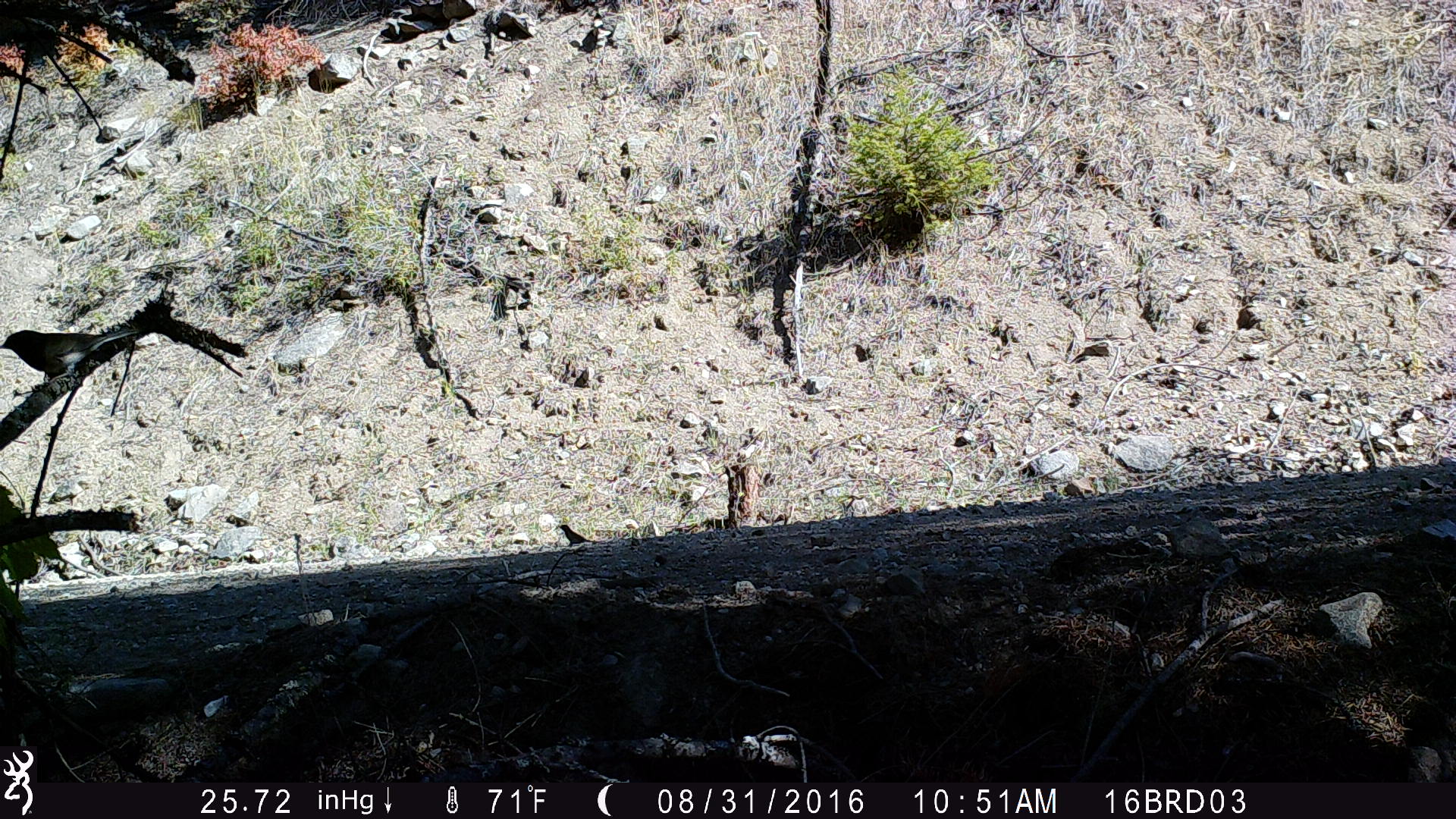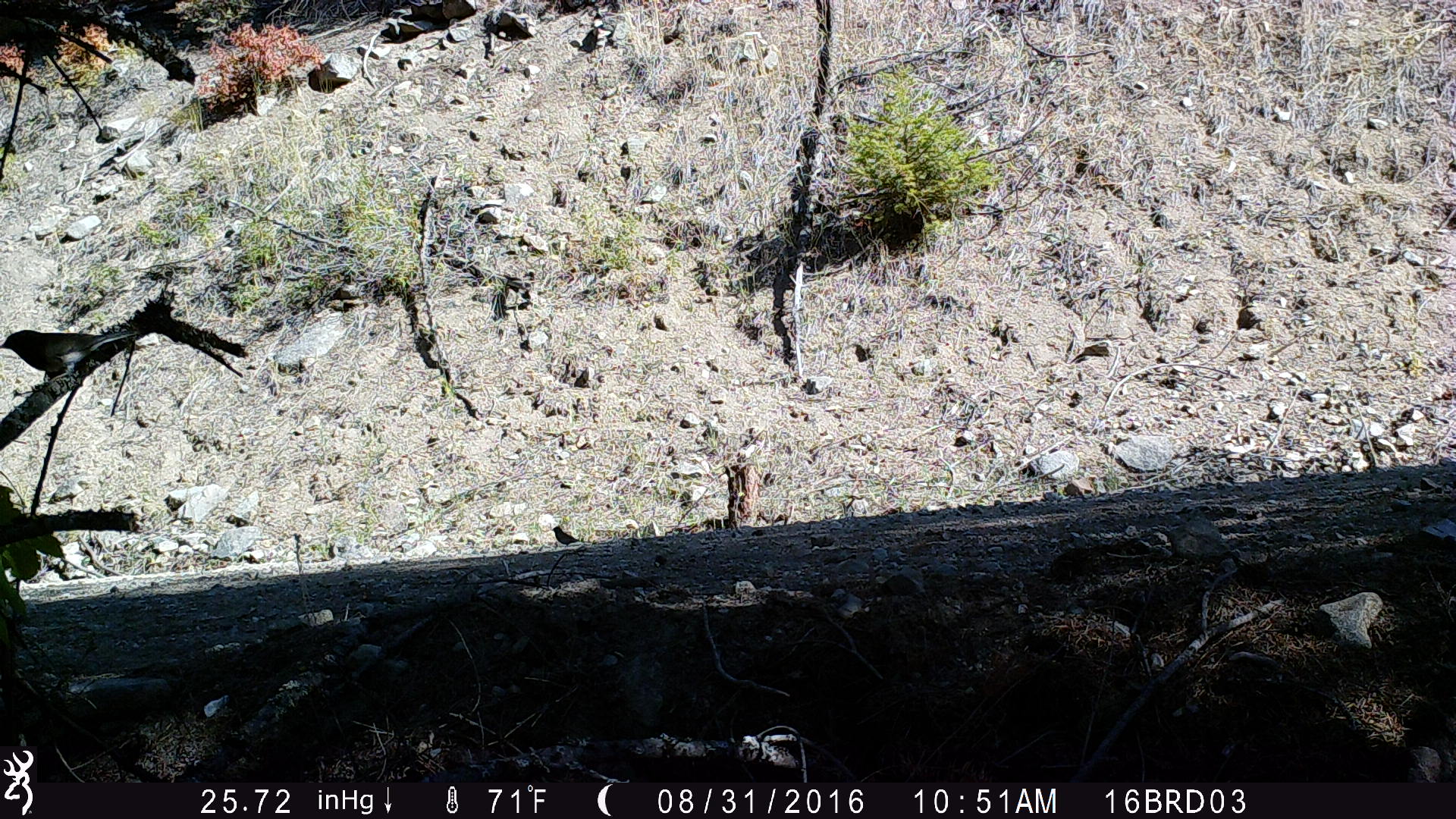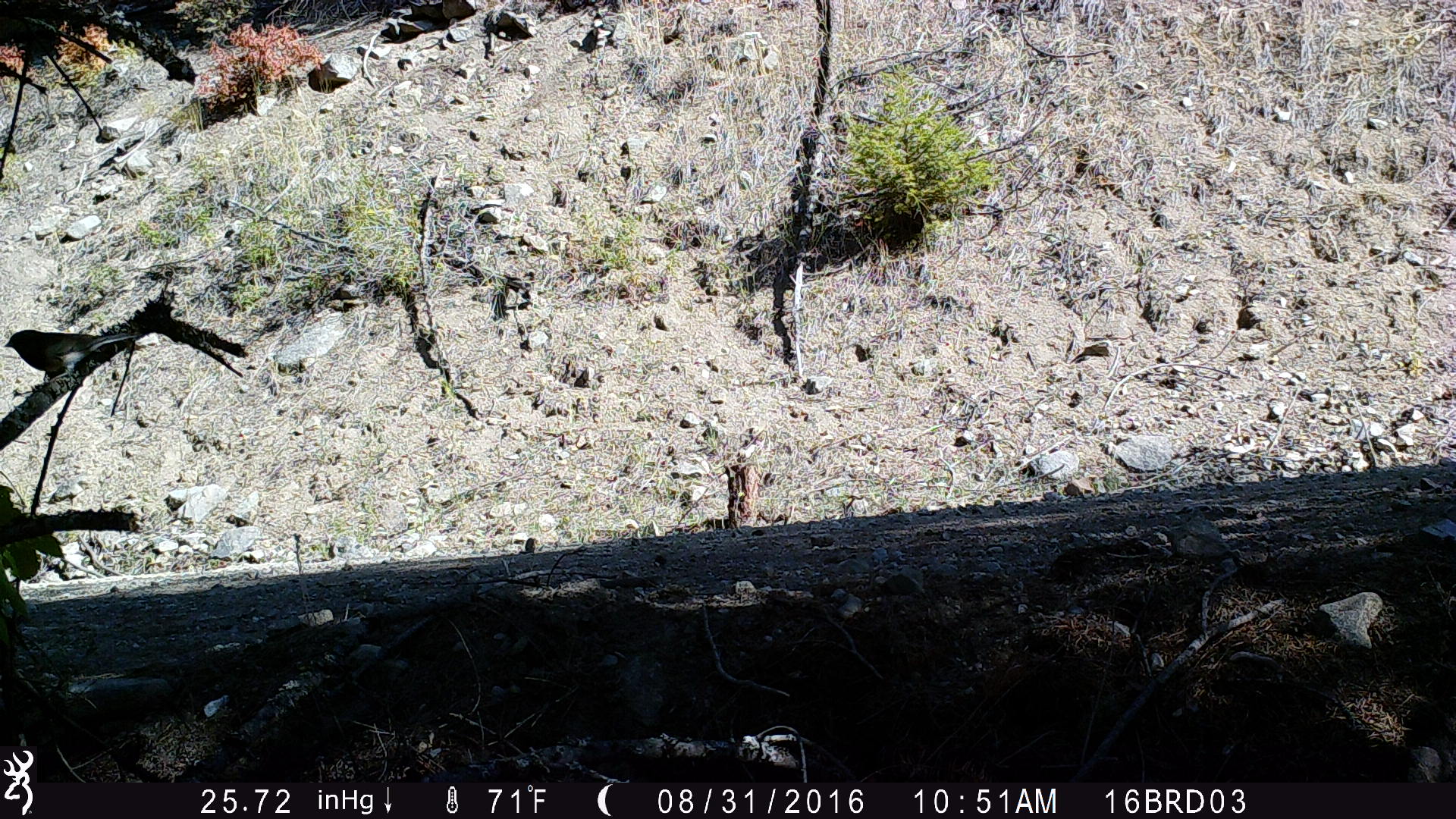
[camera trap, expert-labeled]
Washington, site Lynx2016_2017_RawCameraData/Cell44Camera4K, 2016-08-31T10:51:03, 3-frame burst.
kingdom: Animalia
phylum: Chordata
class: Aves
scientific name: Aves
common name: birds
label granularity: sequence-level